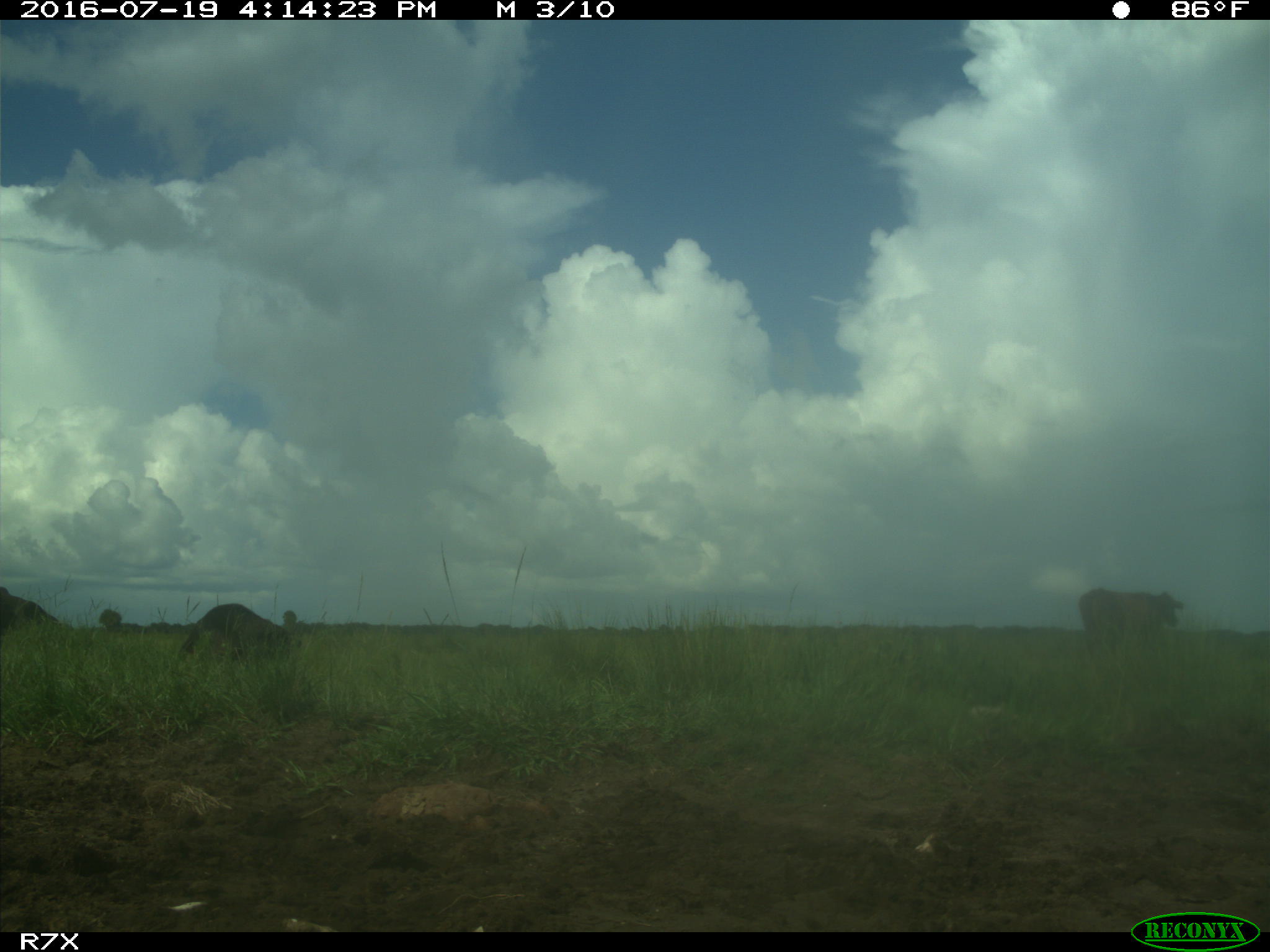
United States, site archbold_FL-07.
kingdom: Animalia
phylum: Chordata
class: Mammalia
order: Artiodactyla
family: Bovidae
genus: Bos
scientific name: Bos taurus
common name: domestic cow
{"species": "Bos taurus (domestic cow)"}